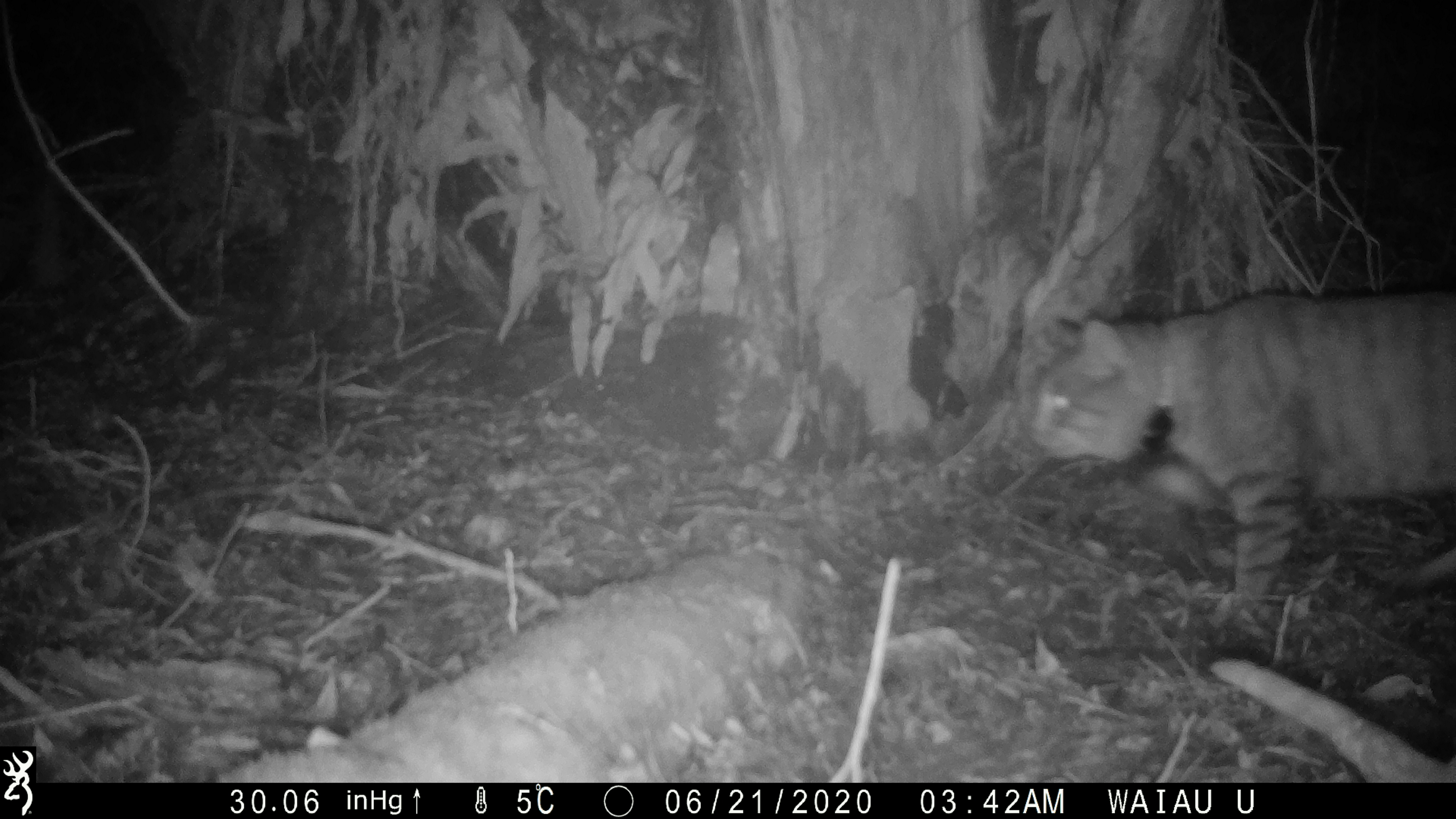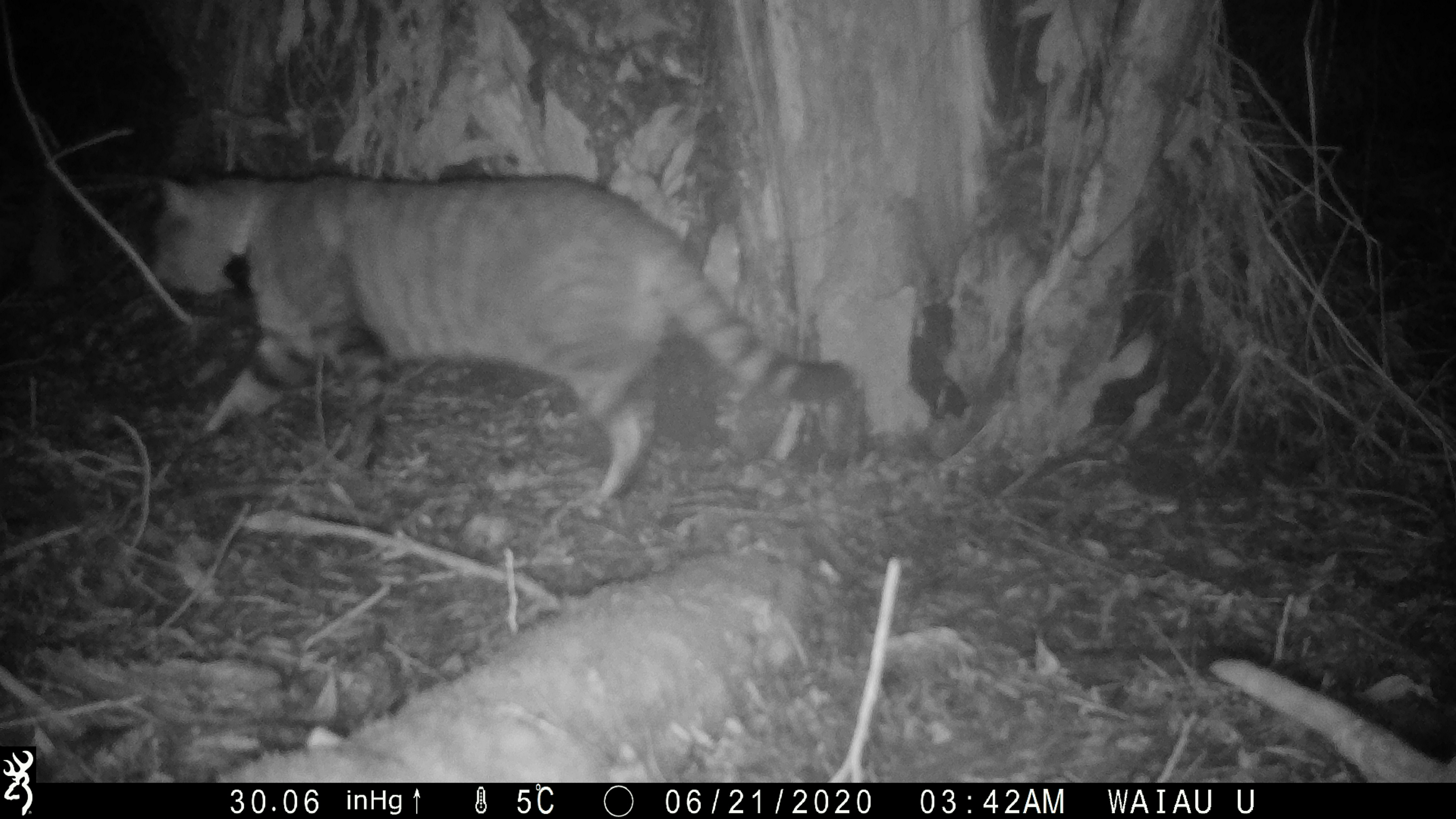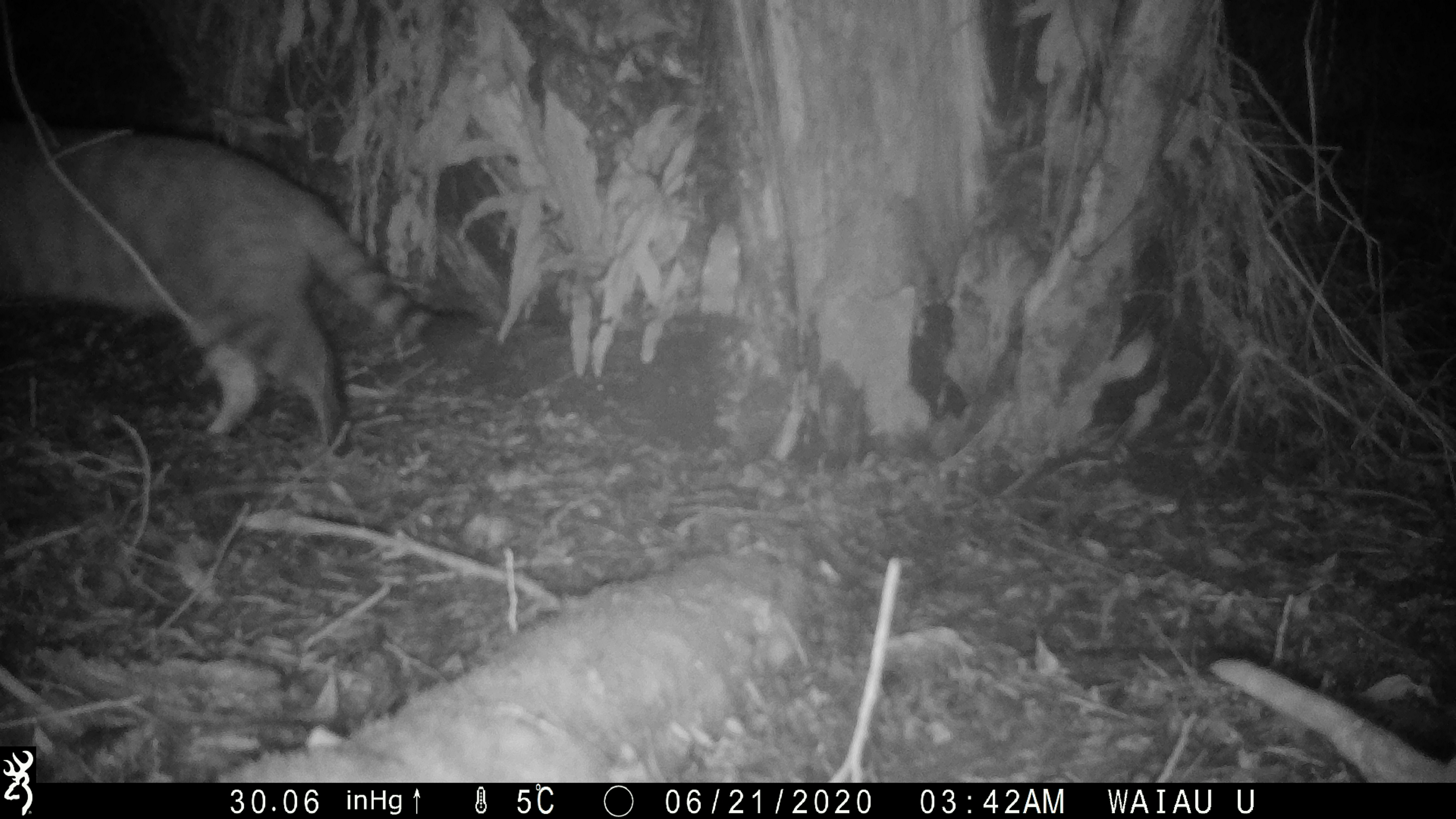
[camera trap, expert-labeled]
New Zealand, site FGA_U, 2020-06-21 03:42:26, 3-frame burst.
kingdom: Animalia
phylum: Chordata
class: Mammalia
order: Carnivora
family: Felidae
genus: Felis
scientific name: Felis catus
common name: domestic cat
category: cat